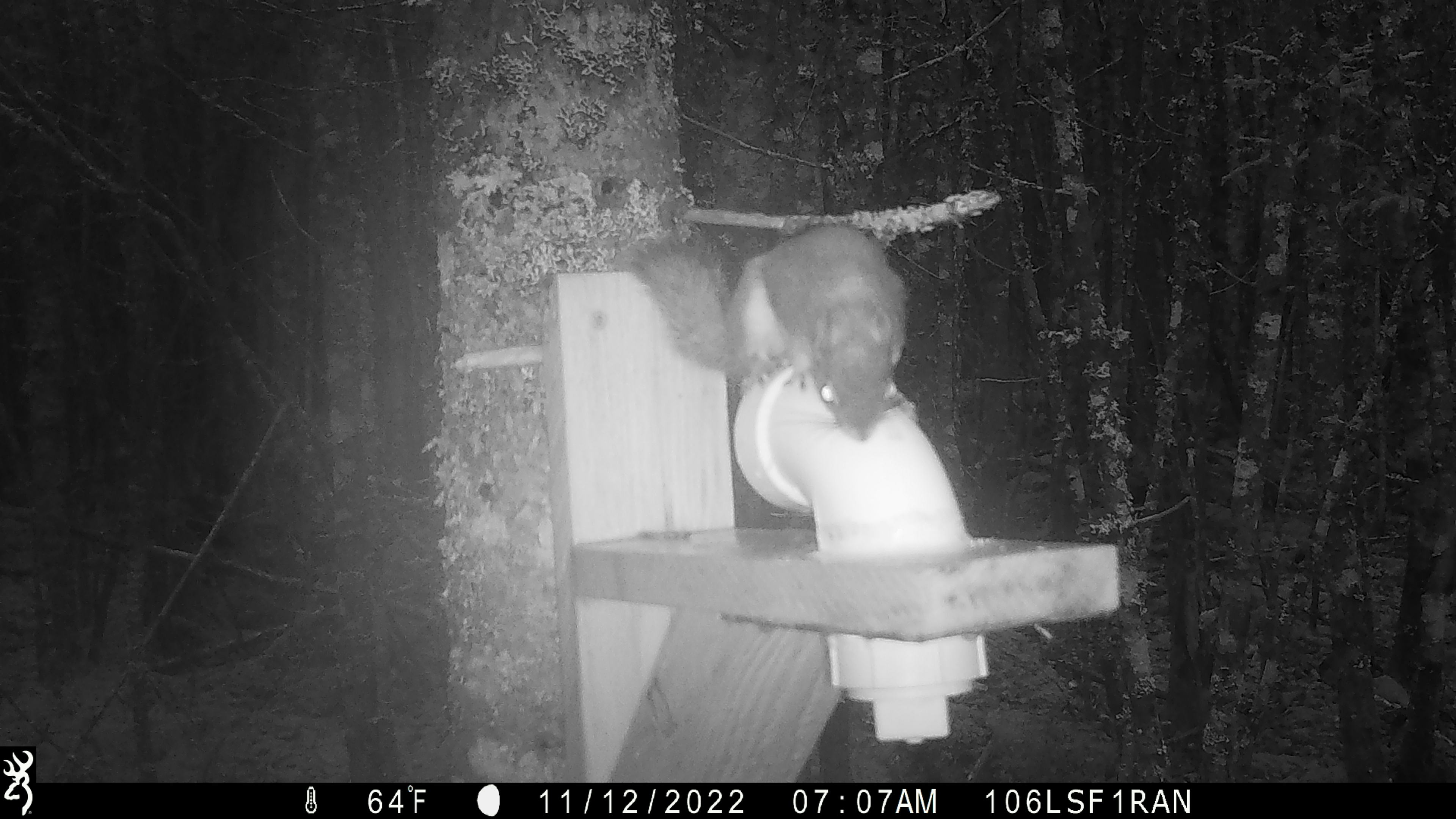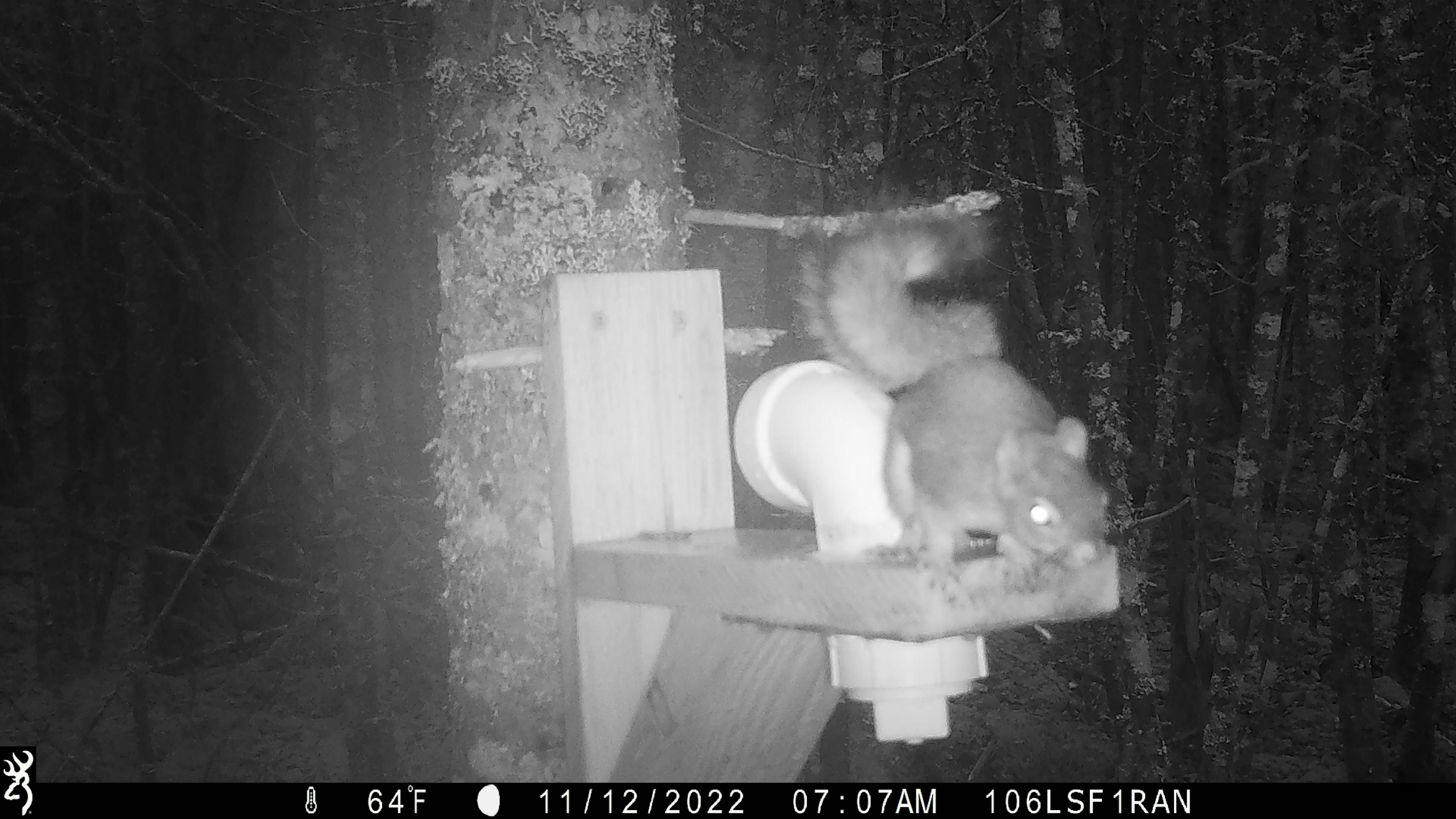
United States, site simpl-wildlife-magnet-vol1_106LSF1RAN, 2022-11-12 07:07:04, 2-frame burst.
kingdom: Animalia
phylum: Chordata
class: Mammalia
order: Rodentia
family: Sciuridae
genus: Tamiasciurus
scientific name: Tamiasciurus hudsonicus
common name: red squirrel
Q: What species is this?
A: Red squirrel (Tamiasciurus hudsonicus).